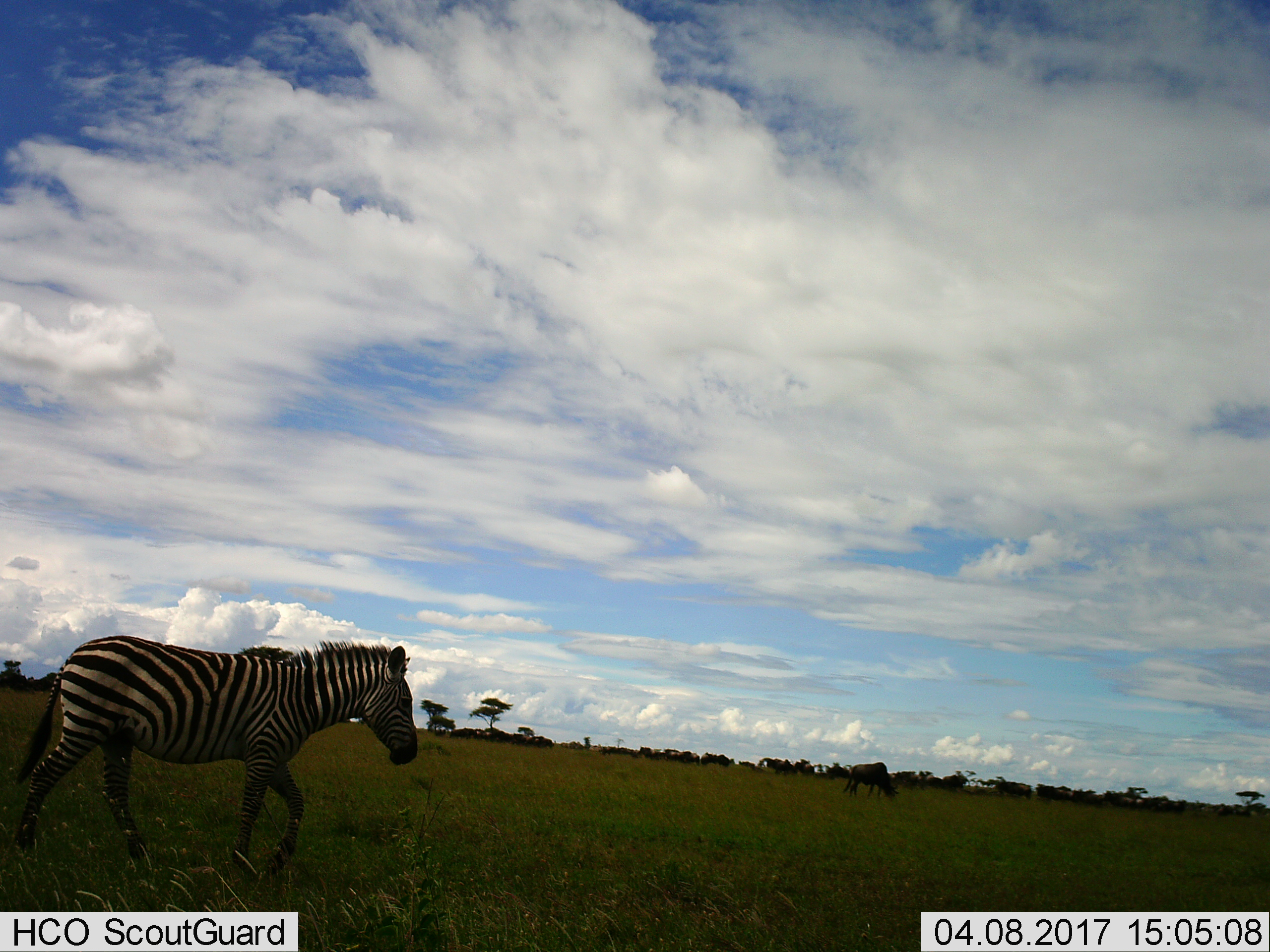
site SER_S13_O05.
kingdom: Animalia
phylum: Chordata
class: Mammalia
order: Artiodactyla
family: Bovidae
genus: Connochaetes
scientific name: Connochaetes taurinus taurinus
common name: blue wildebeest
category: wildebeestblue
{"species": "wildebeestblue (blue wildebeest) (Connochaetes taurinus taurinus)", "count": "1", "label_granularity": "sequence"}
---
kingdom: Animalia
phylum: Chordata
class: Mammalia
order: Perissodactyla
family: Equidae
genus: Equus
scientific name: Equus quagga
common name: plains zebra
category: zebraplains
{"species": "zebraplains (plains zebra) (Equus quagga)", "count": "1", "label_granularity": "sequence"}